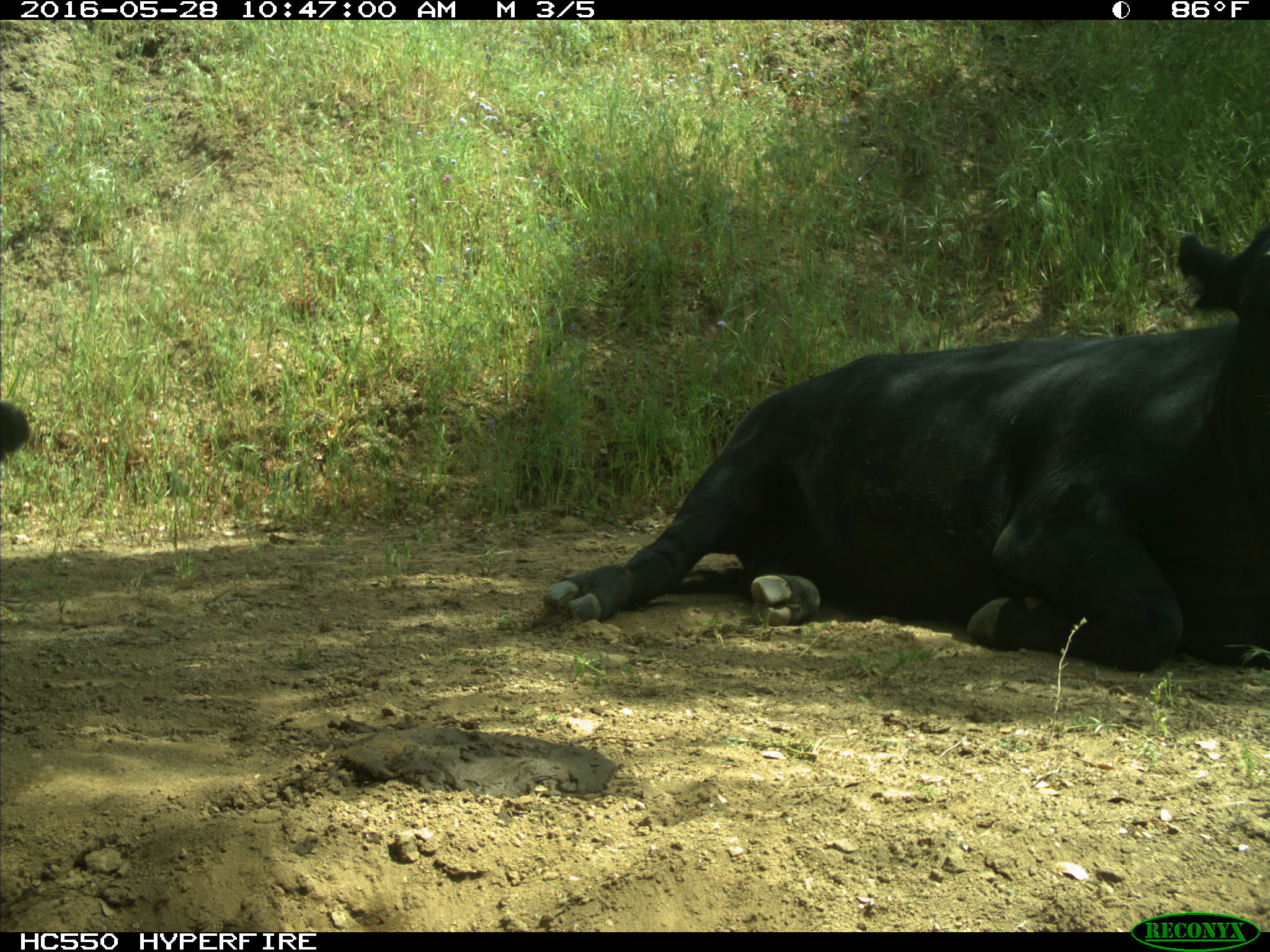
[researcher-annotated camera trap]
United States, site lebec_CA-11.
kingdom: Animalia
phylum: Chordata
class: Mammalia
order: Artiodactyla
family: Bovidae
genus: Bos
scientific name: Bos taurus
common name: domestic cow